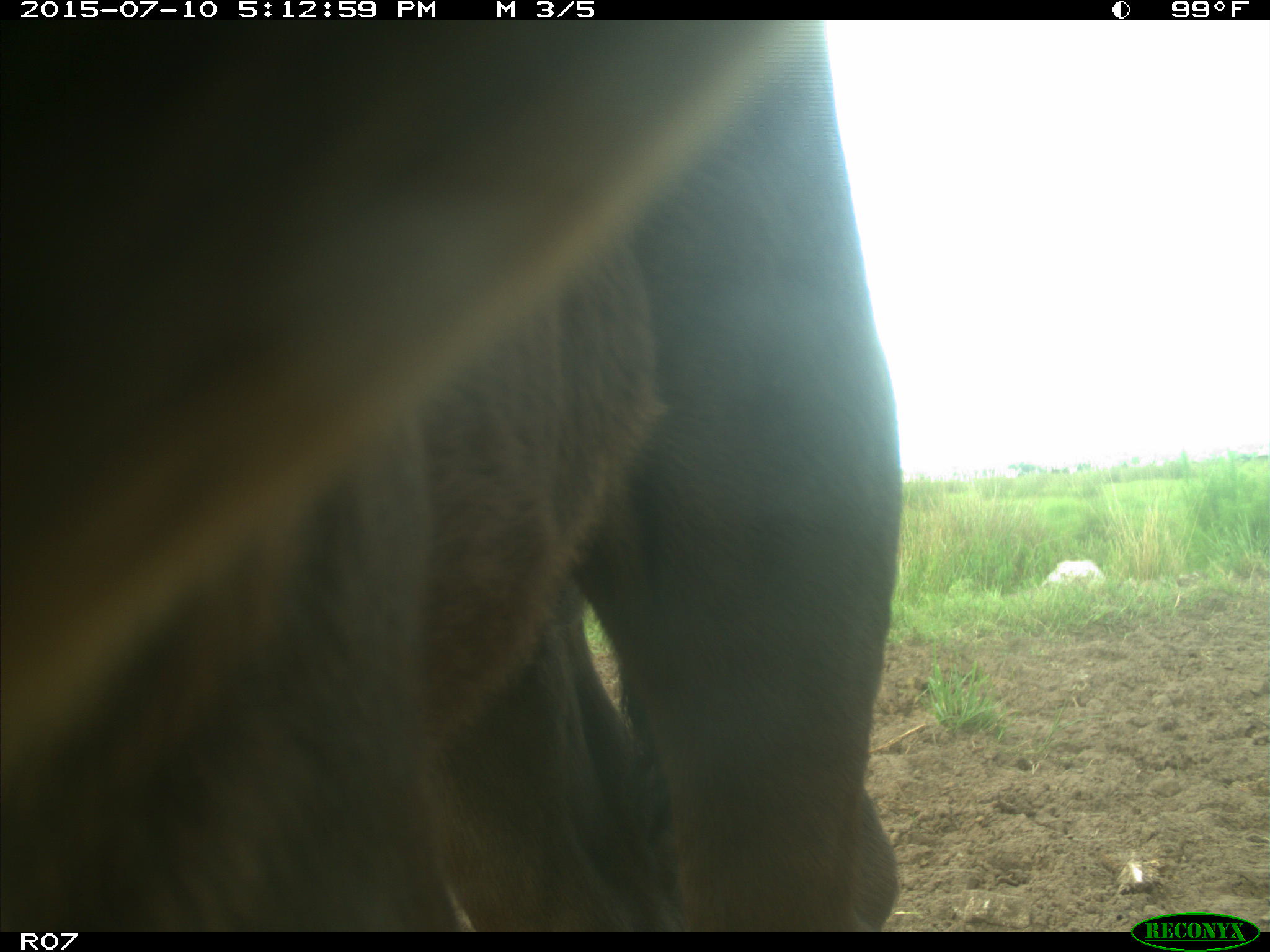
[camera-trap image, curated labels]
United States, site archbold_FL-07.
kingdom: Animalia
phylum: Chordata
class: Mammalia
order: Artiodactyla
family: Bovidae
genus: Bos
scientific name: Bos taurus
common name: domestic cow